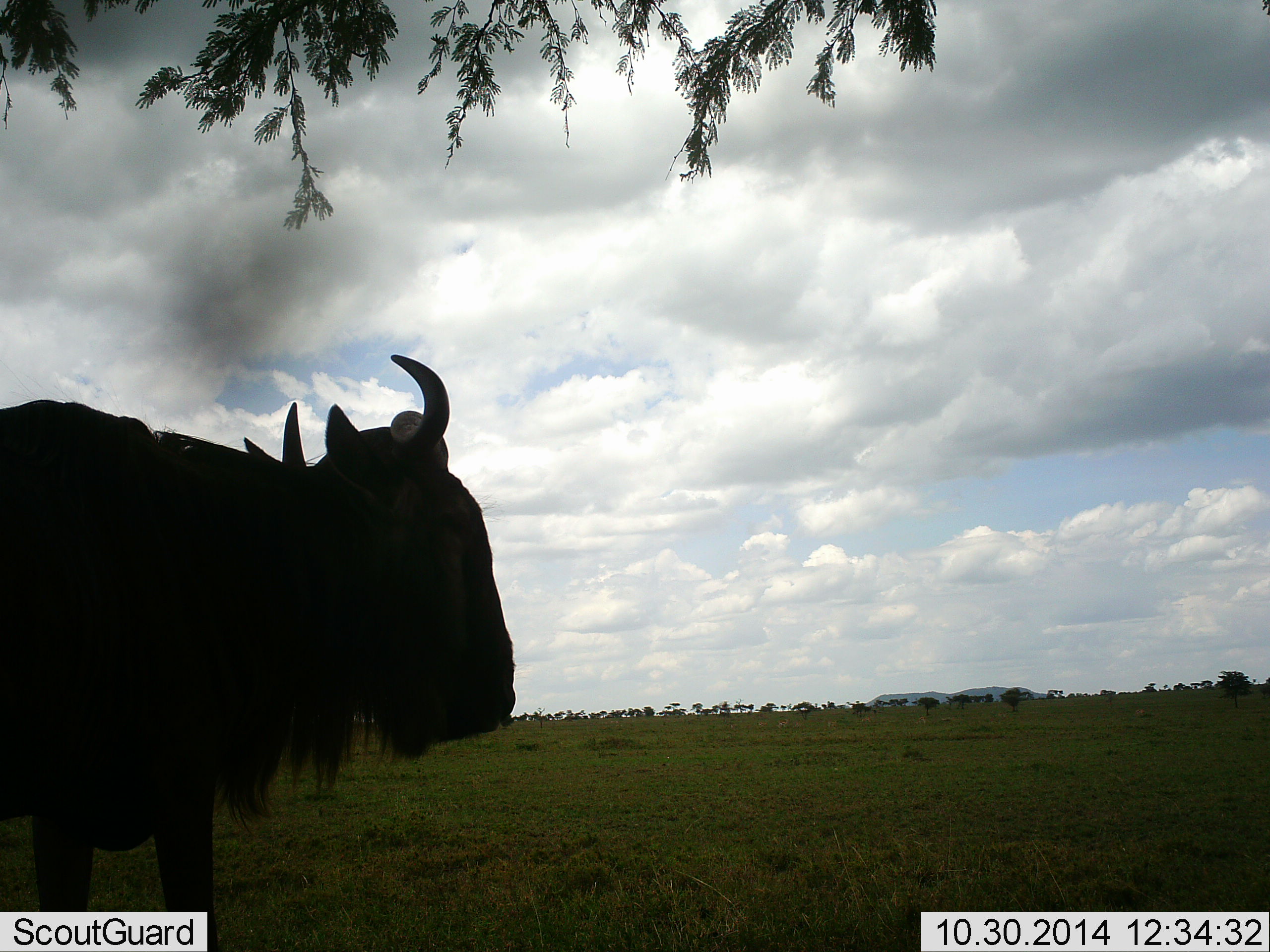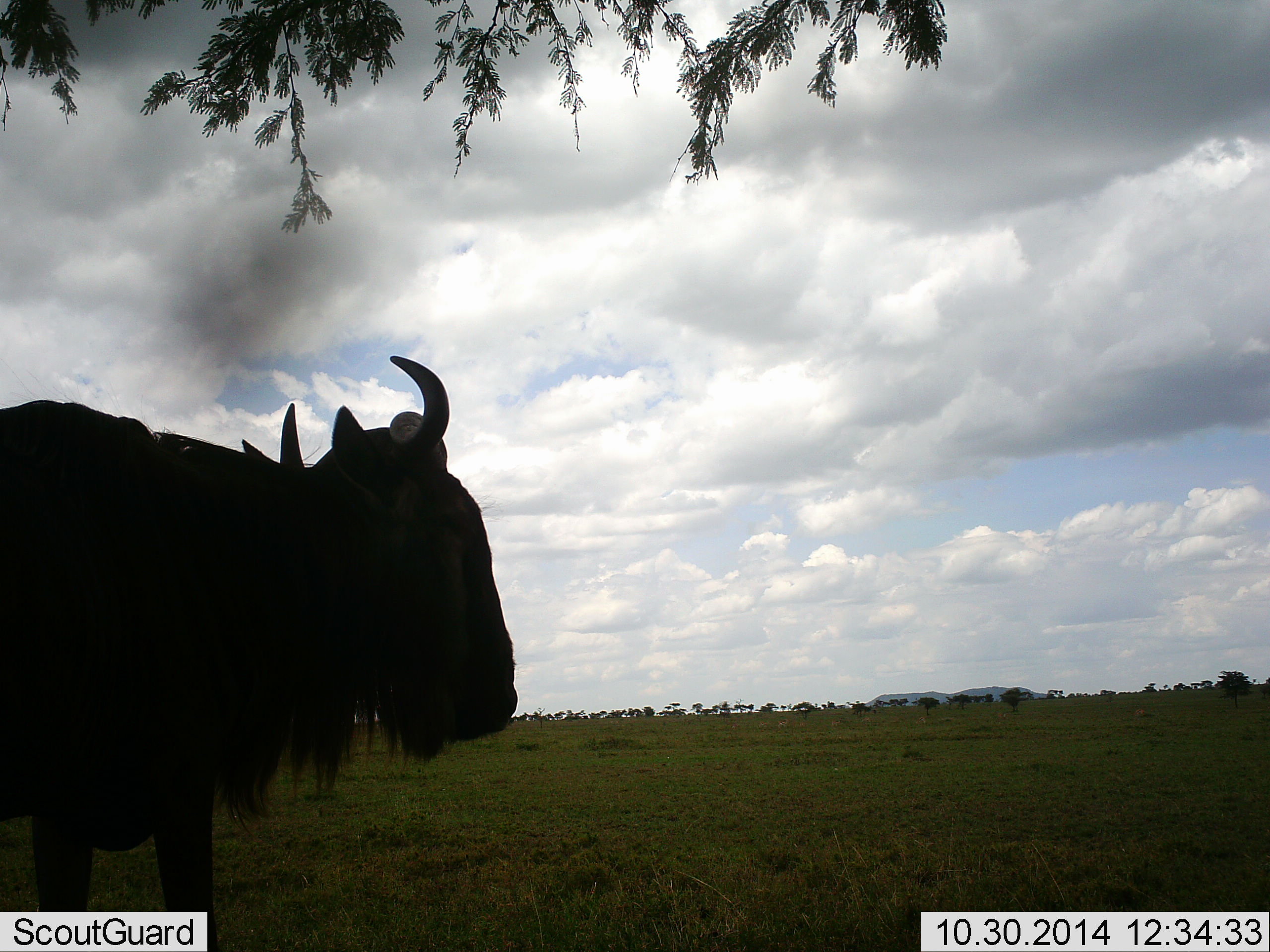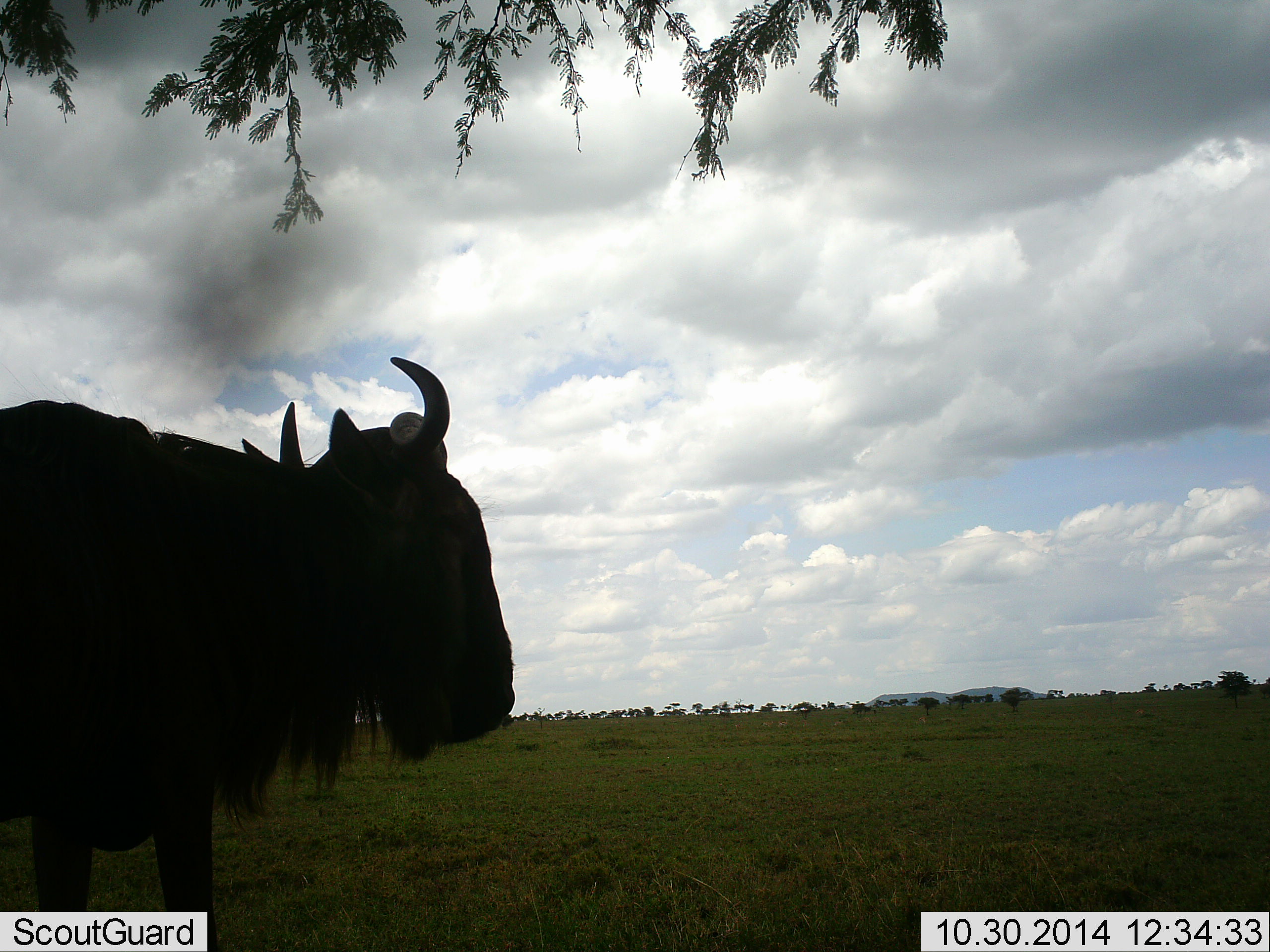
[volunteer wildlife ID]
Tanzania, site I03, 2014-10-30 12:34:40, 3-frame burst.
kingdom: Animalia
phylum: Chordata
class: Mammalia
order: Artiodactyla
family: Bovidae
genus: Connochaetes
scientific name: Connochaetes taurinus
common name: blue wildebeest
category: wildebeest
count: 1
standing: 100%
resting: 0%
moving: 0%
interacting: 0%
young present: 0%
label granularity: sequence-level